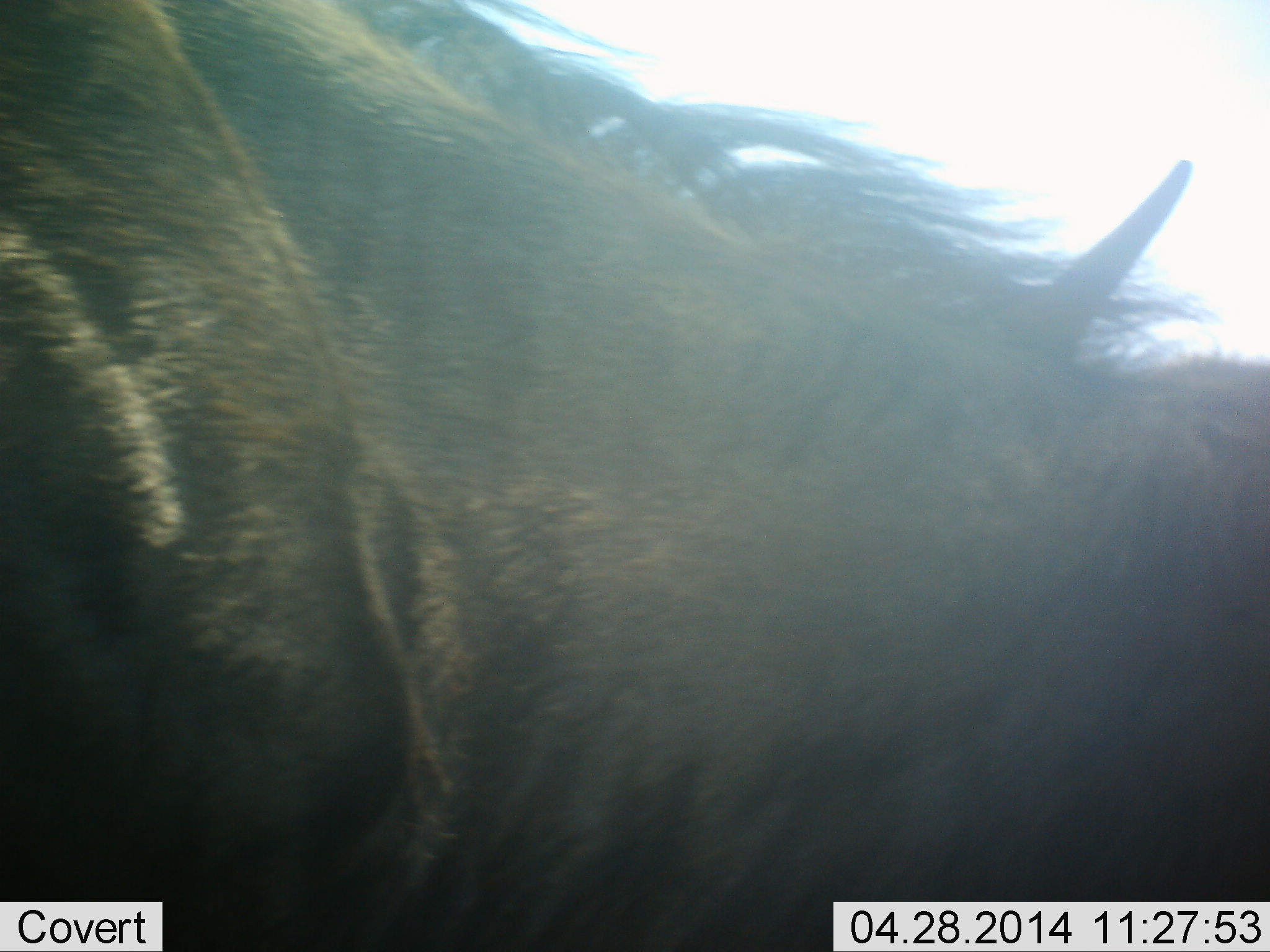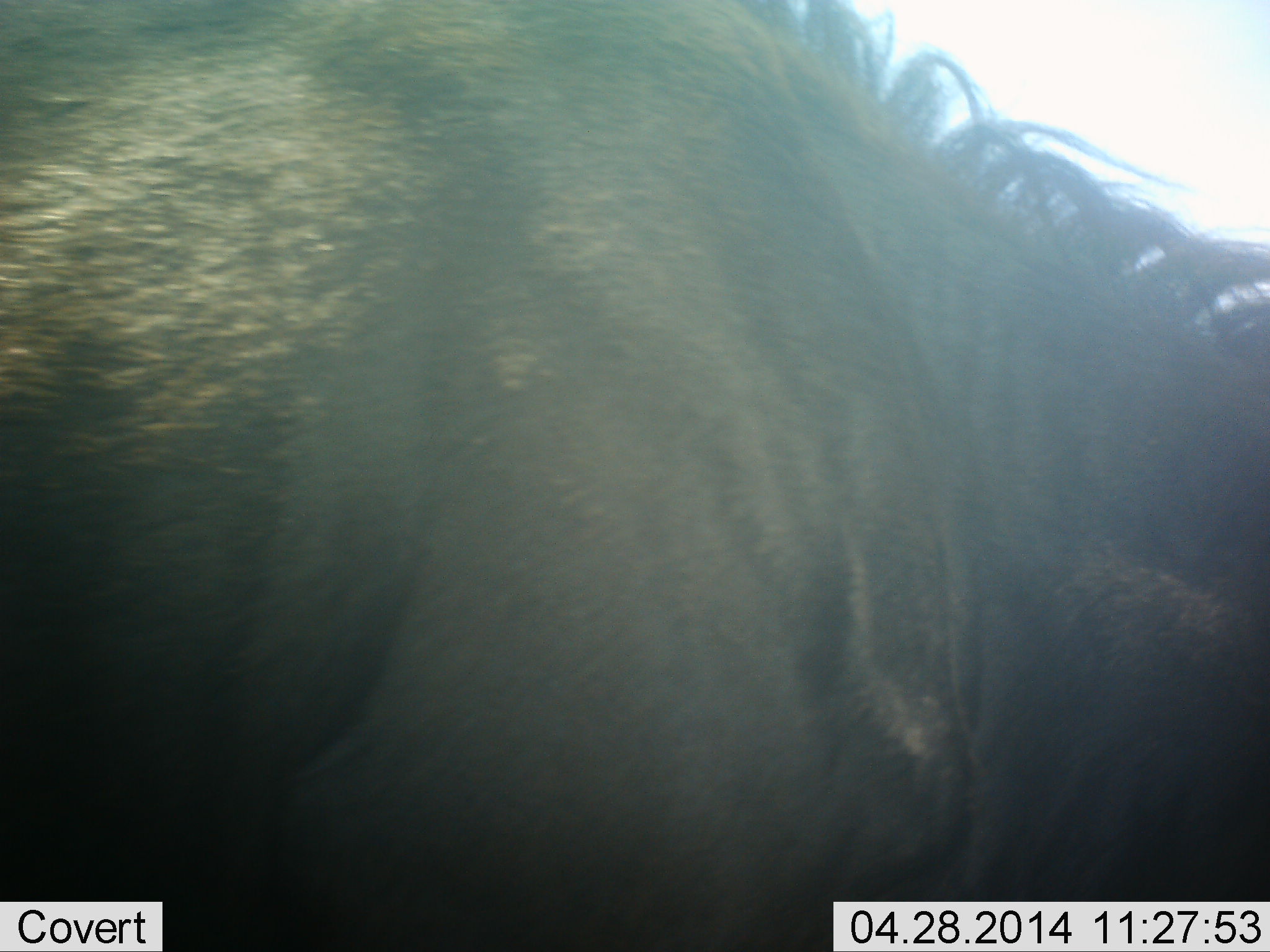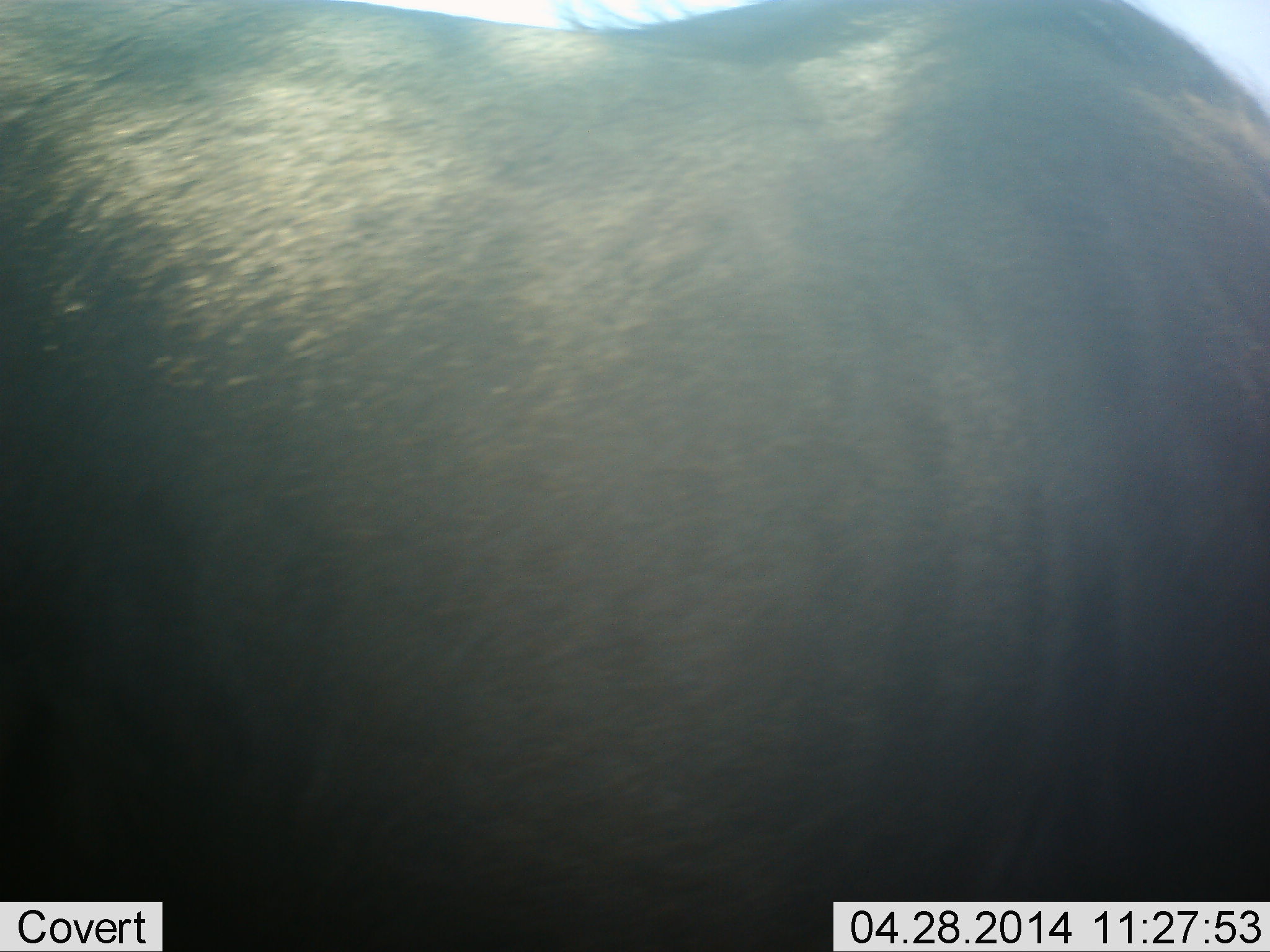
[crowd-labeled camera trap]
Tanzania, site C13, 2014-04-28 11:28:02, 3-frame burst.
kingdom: Animalia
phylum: Chordata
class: Mammalia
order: Artiodactyla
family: Bovidae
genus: Connochaetes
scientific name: Connochaetes taurinus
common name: blue wildebeest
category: wildebeest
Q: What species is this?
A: Wildebeest (blue wildebeest) (Connochaetes taurinus).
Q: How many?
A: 1.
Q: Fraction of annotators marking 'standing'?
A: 10%.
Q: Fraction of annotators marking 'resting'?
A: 0%.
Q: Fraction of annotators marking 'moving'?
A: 90%.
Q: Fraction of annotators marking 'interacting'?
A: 0%.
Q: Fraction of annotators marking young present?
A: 0%.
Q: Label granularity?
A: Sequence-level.